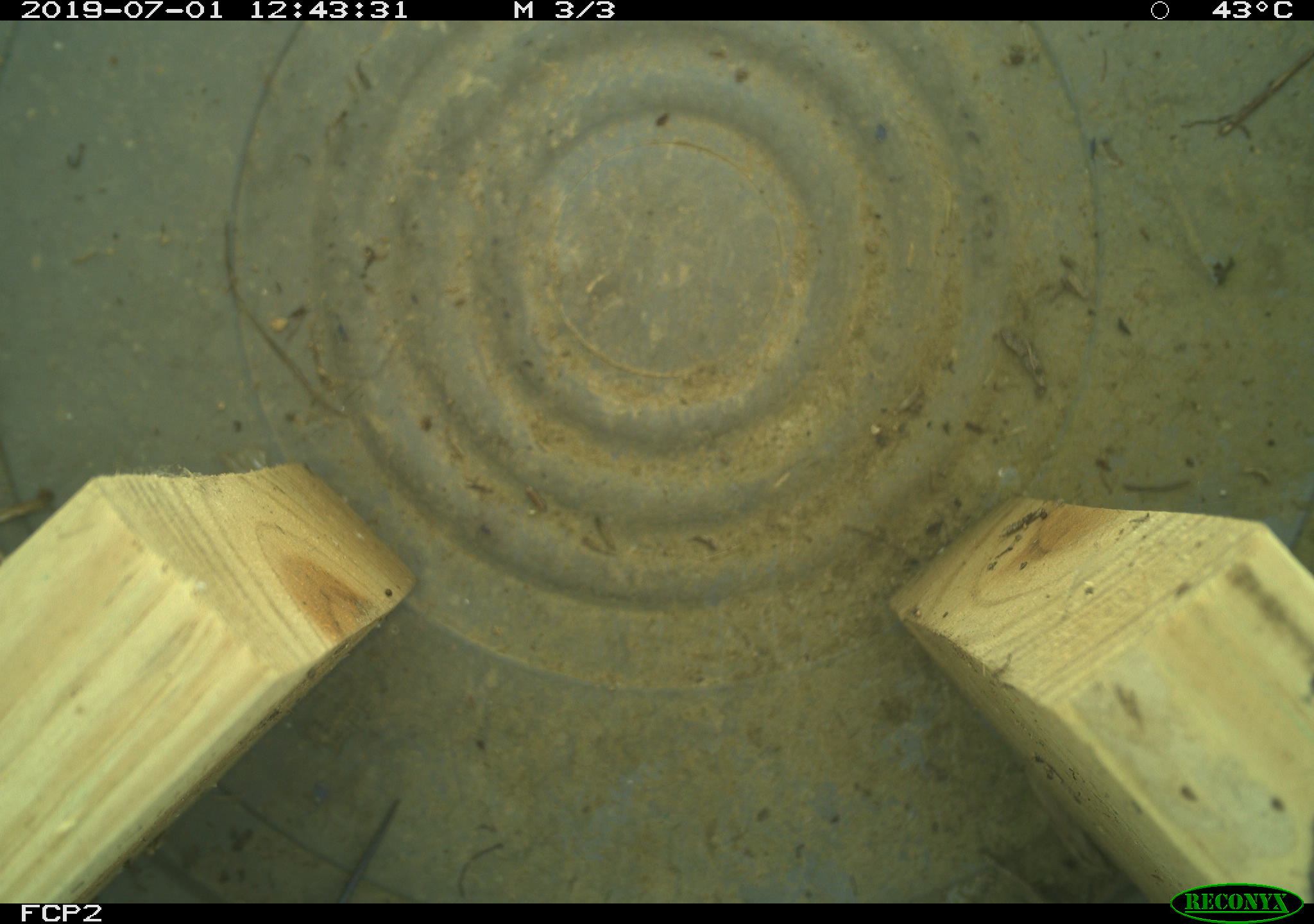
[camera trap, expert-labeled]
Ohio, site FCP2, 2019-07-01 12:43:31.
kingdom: Animalia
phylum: Chordata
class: Reptilia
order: Squamata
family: Scincidae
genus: Plestiodon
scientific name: Plestiodon fasciatus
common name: common five-lined skink